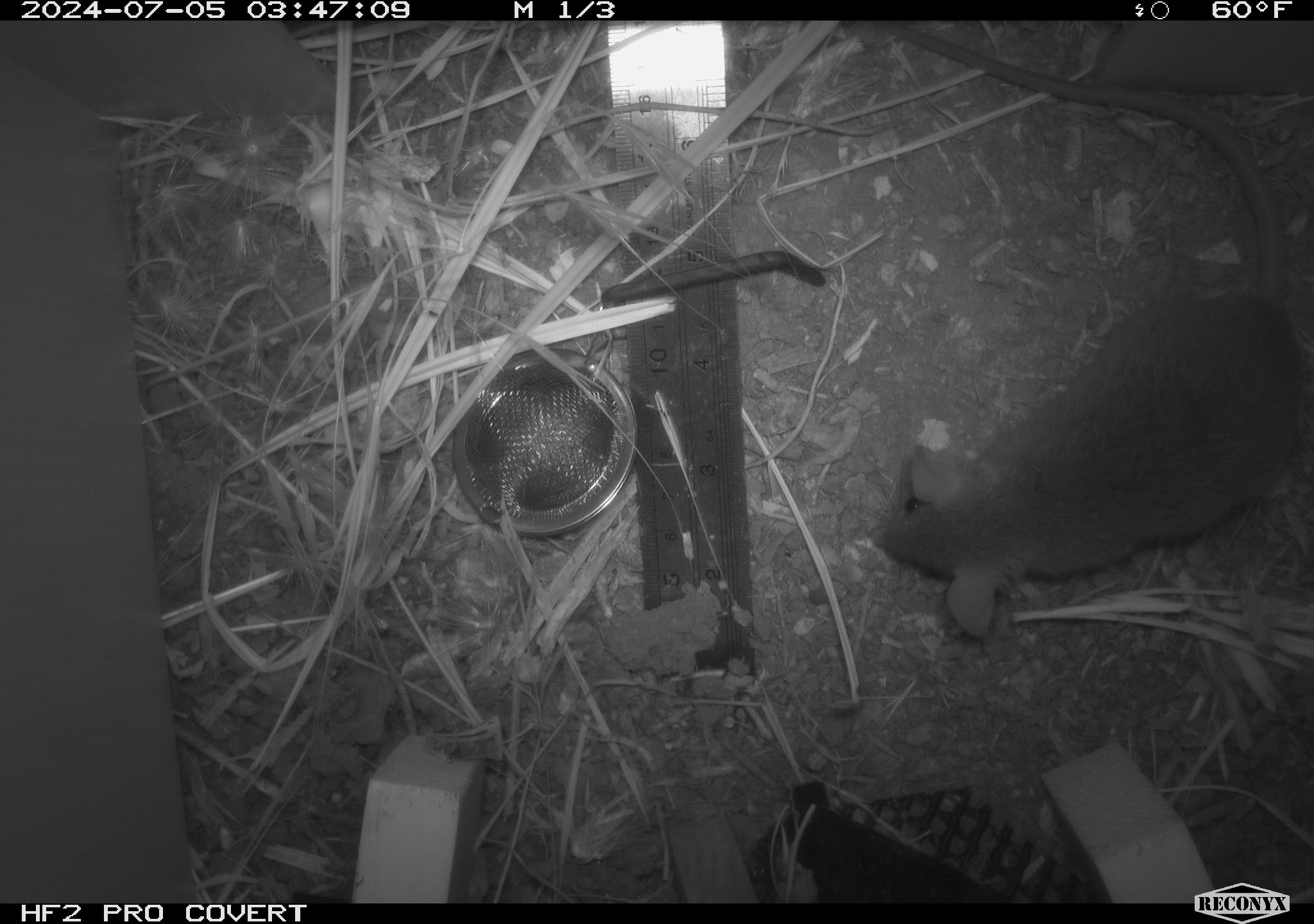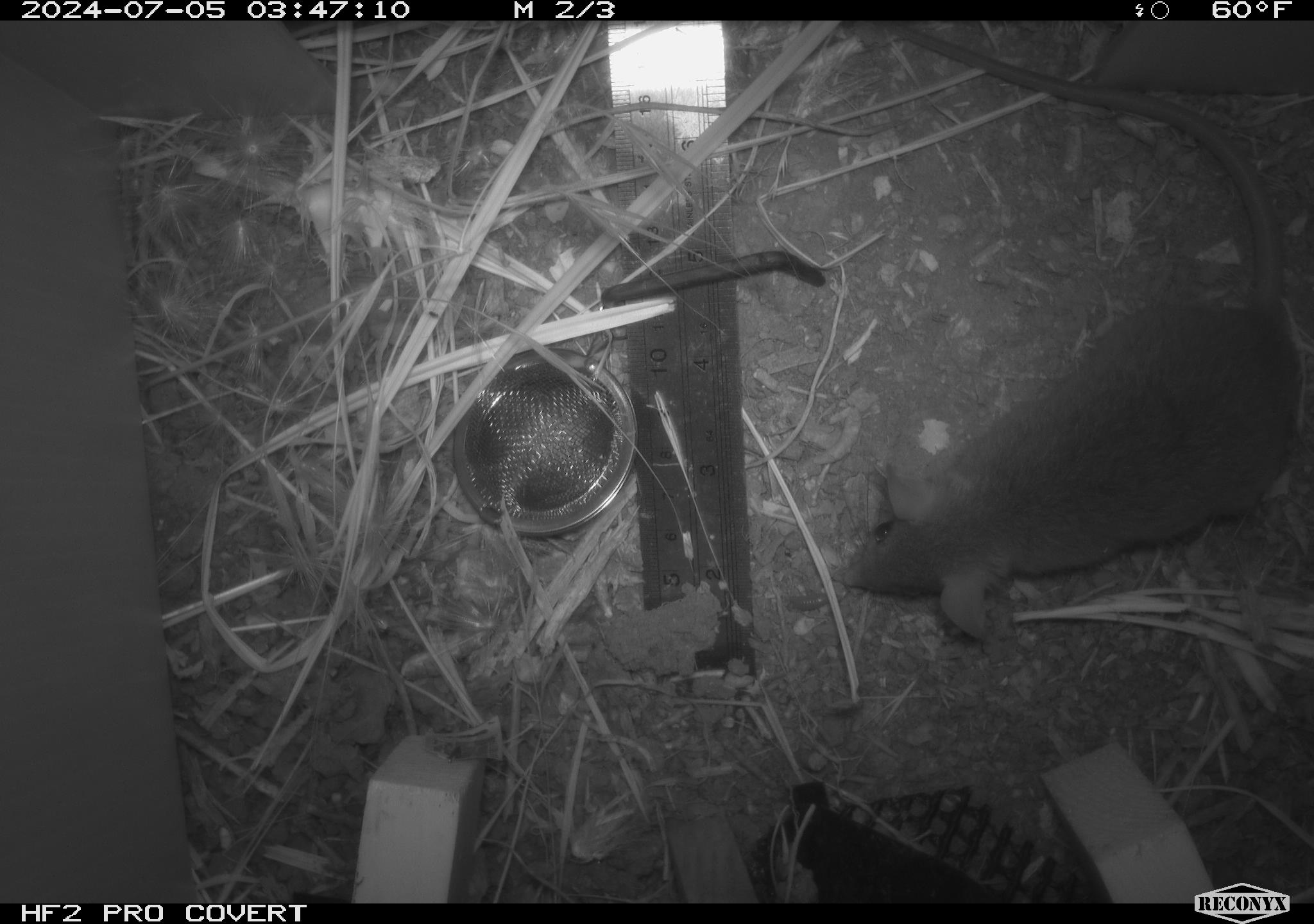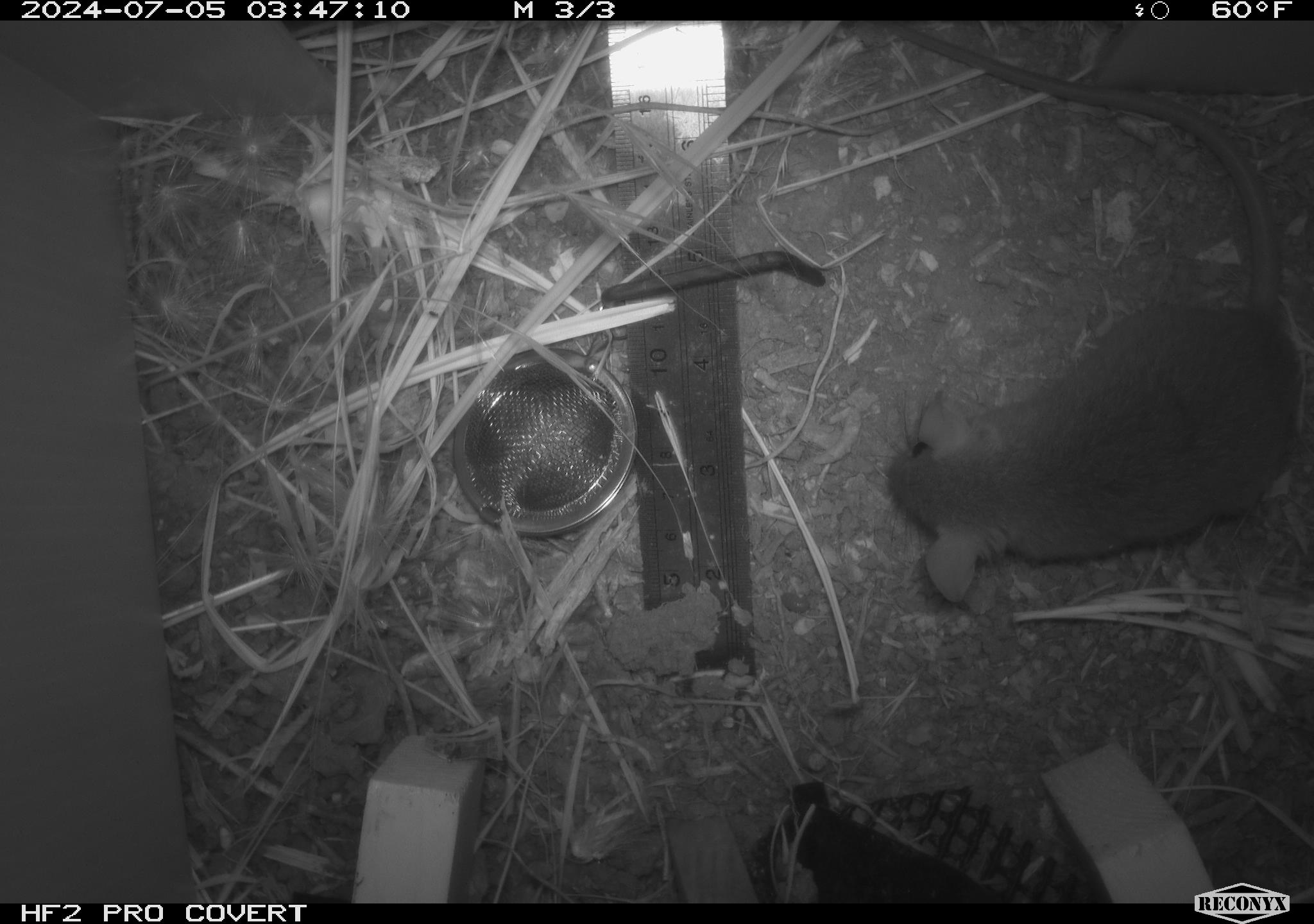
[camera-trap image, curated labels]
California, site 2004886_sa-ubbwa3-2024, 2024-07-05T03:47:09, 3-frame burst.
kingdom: Animalia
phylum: Chordata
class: Mammalia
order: Rodentia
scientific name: Rodentia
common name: mouse species